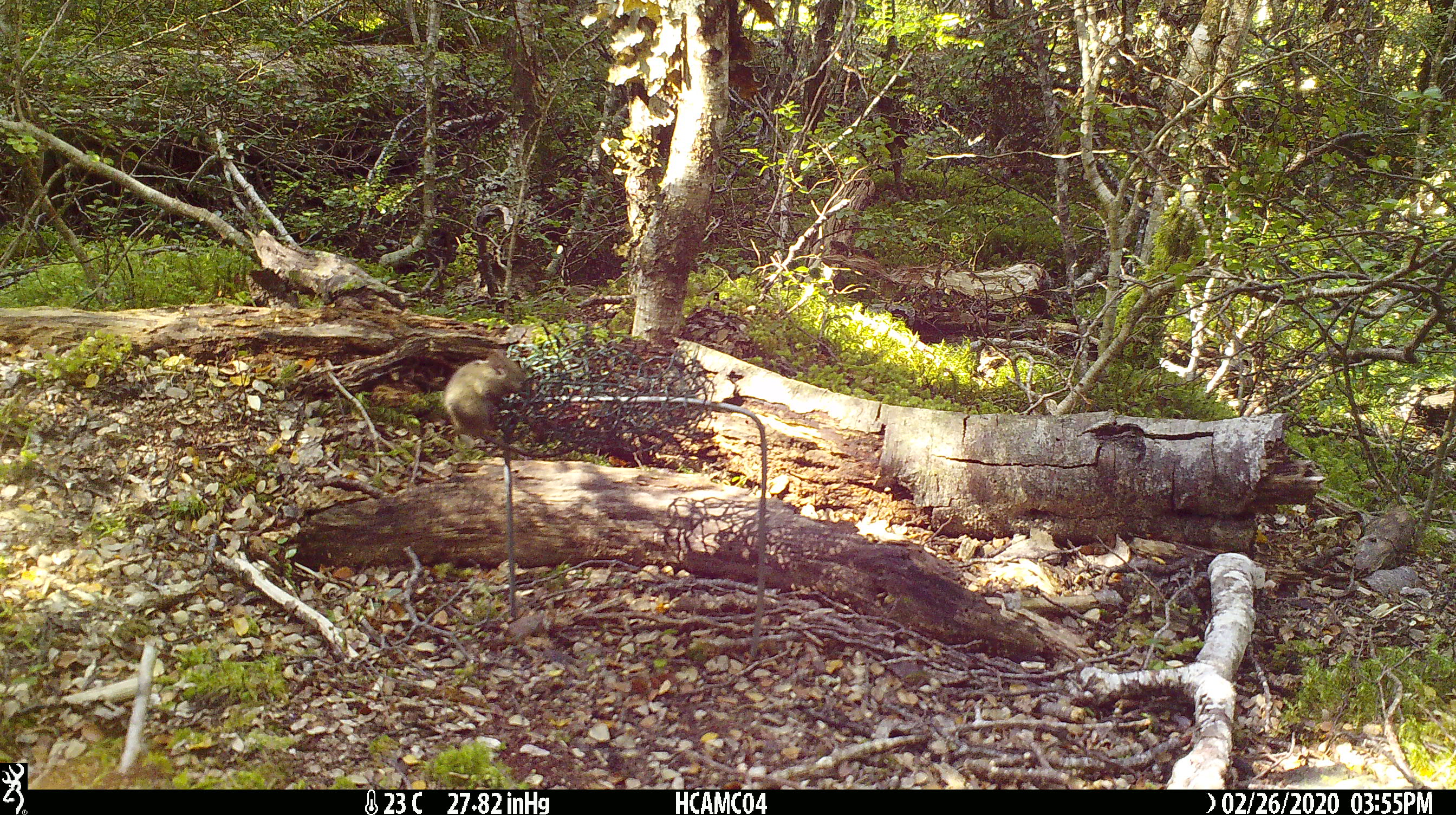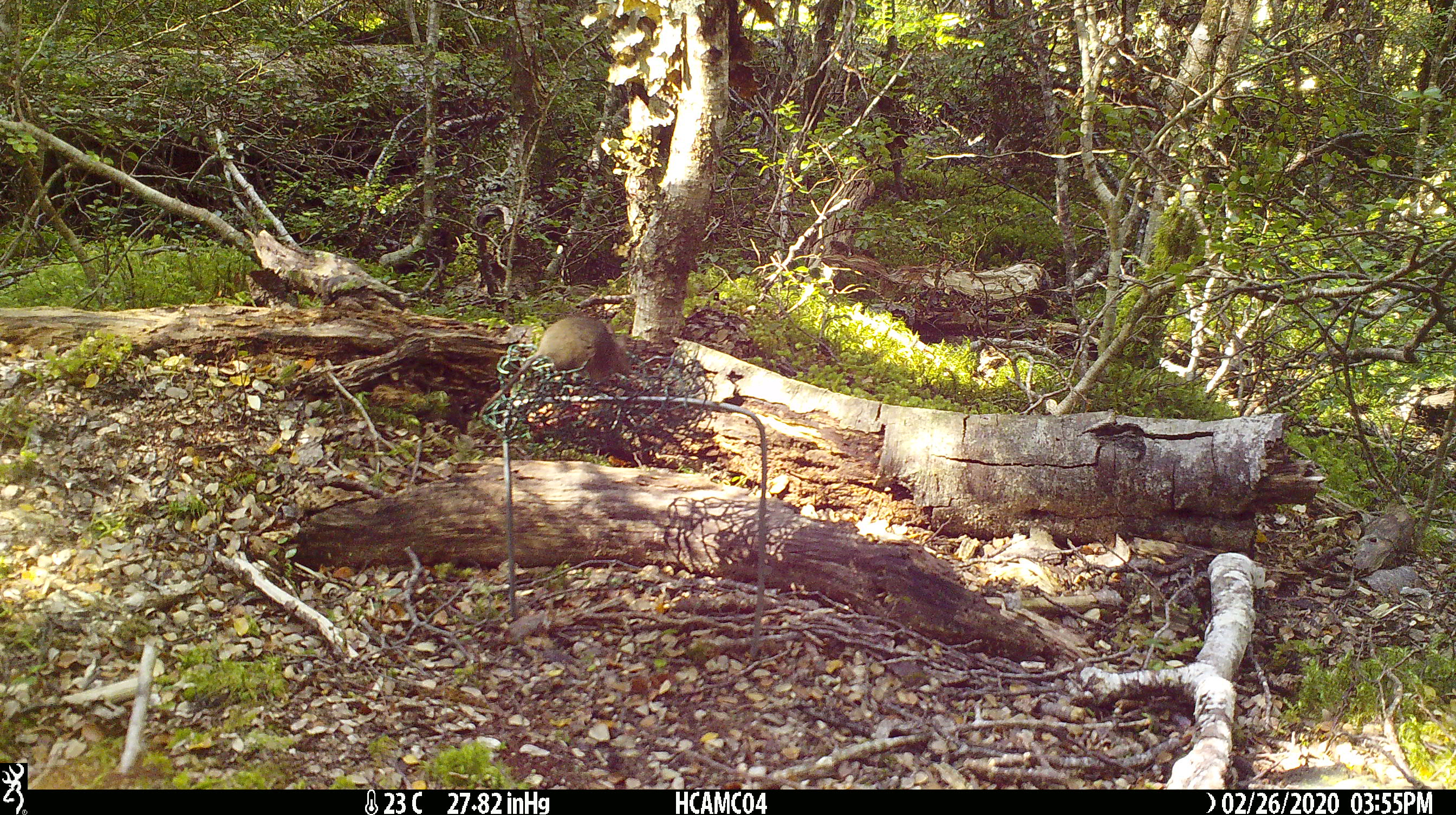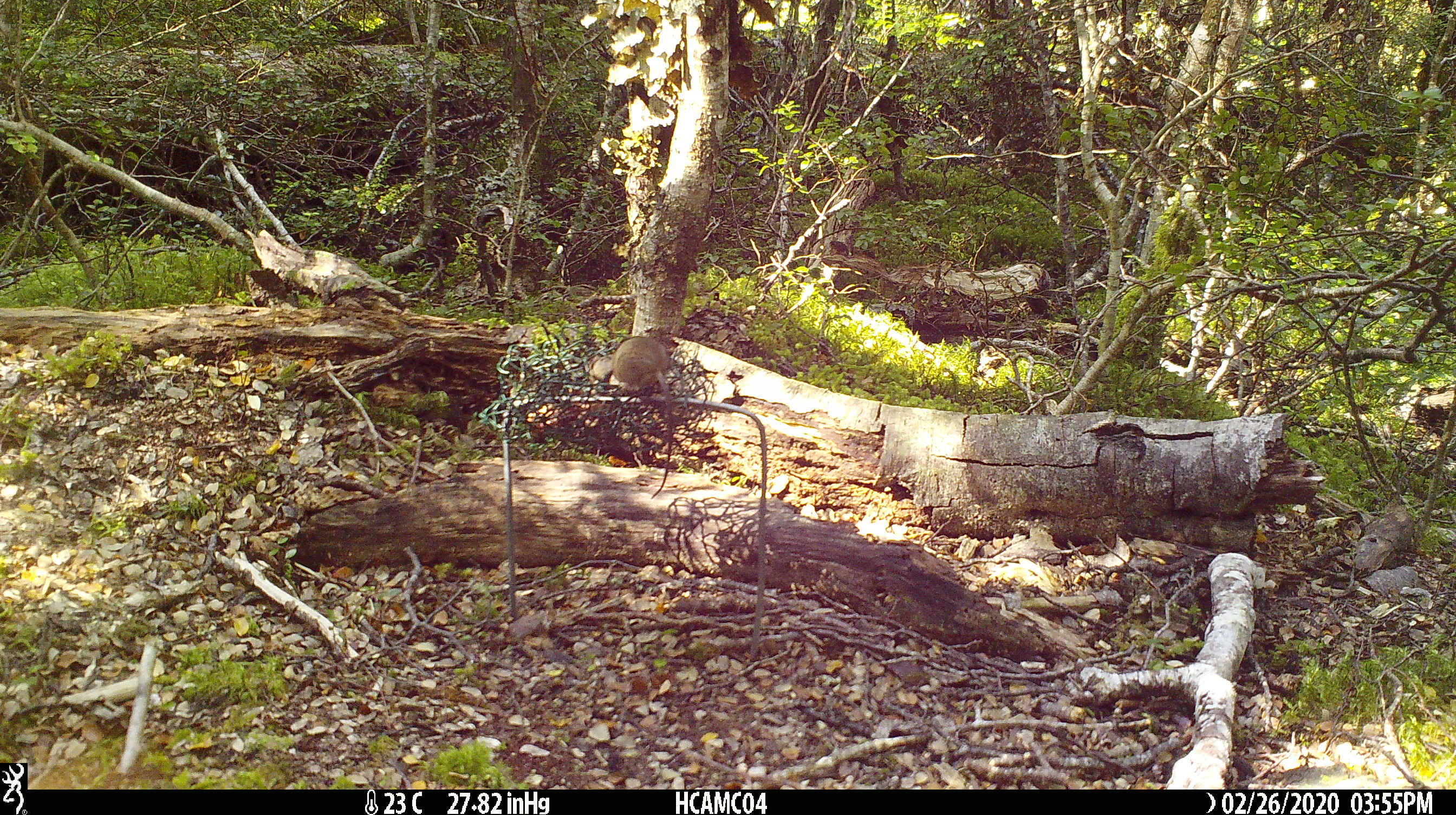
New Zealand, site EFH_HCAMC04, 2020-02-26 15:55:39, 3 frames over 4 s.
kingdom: Animalia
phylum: Chordata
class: Mammalia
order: Rodentia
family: Muridae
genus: Mus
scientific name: Mus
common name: mouse